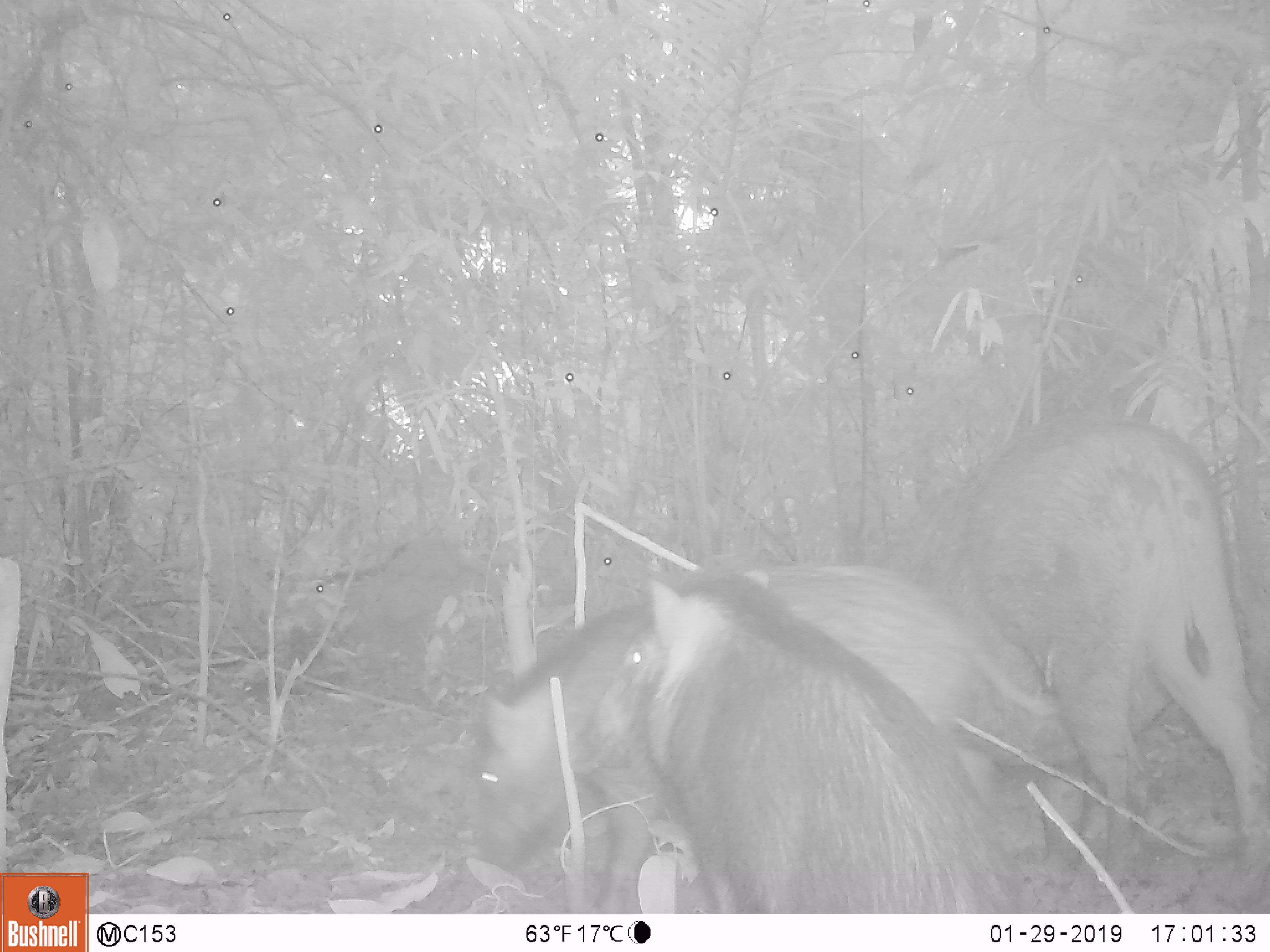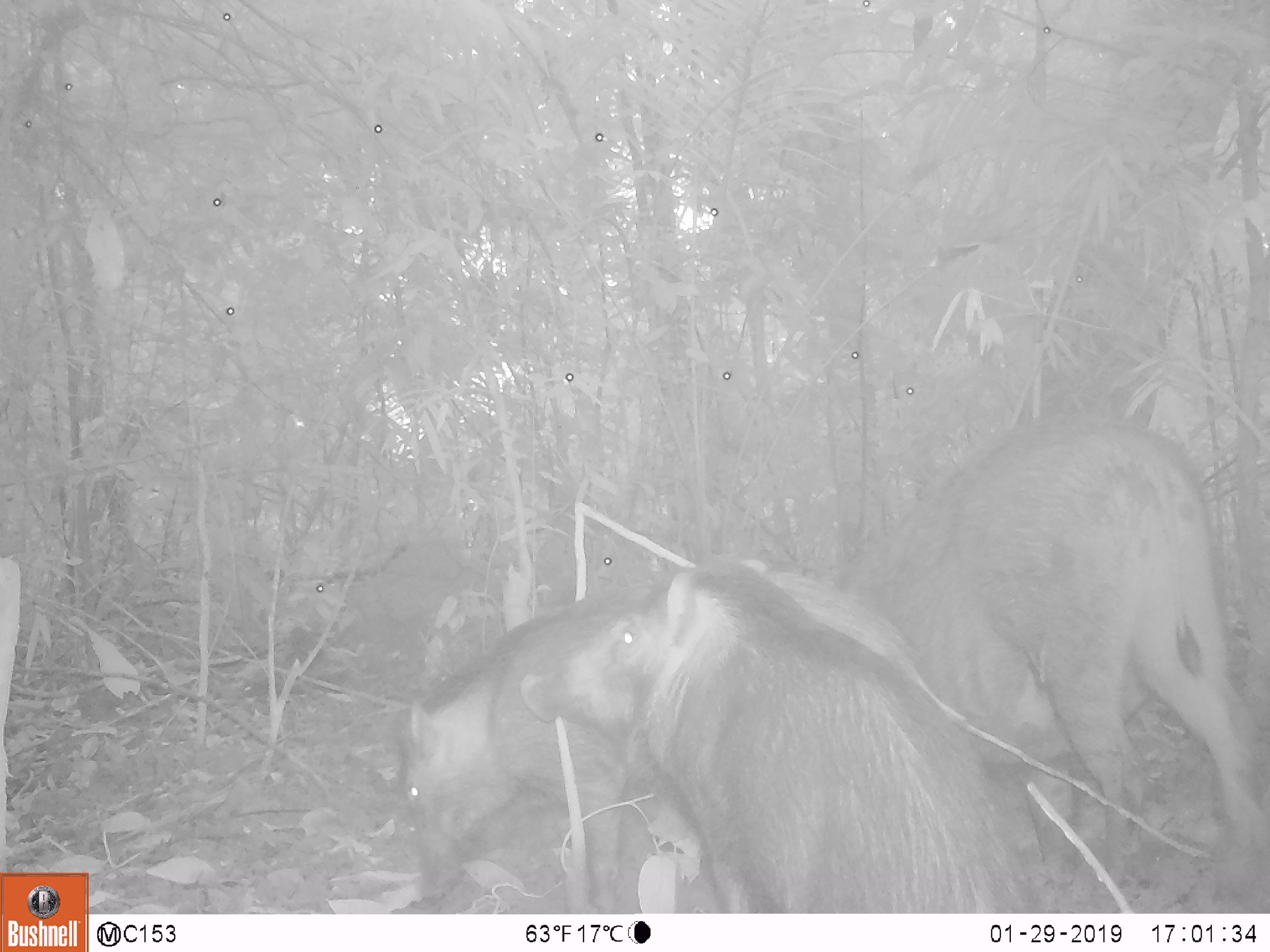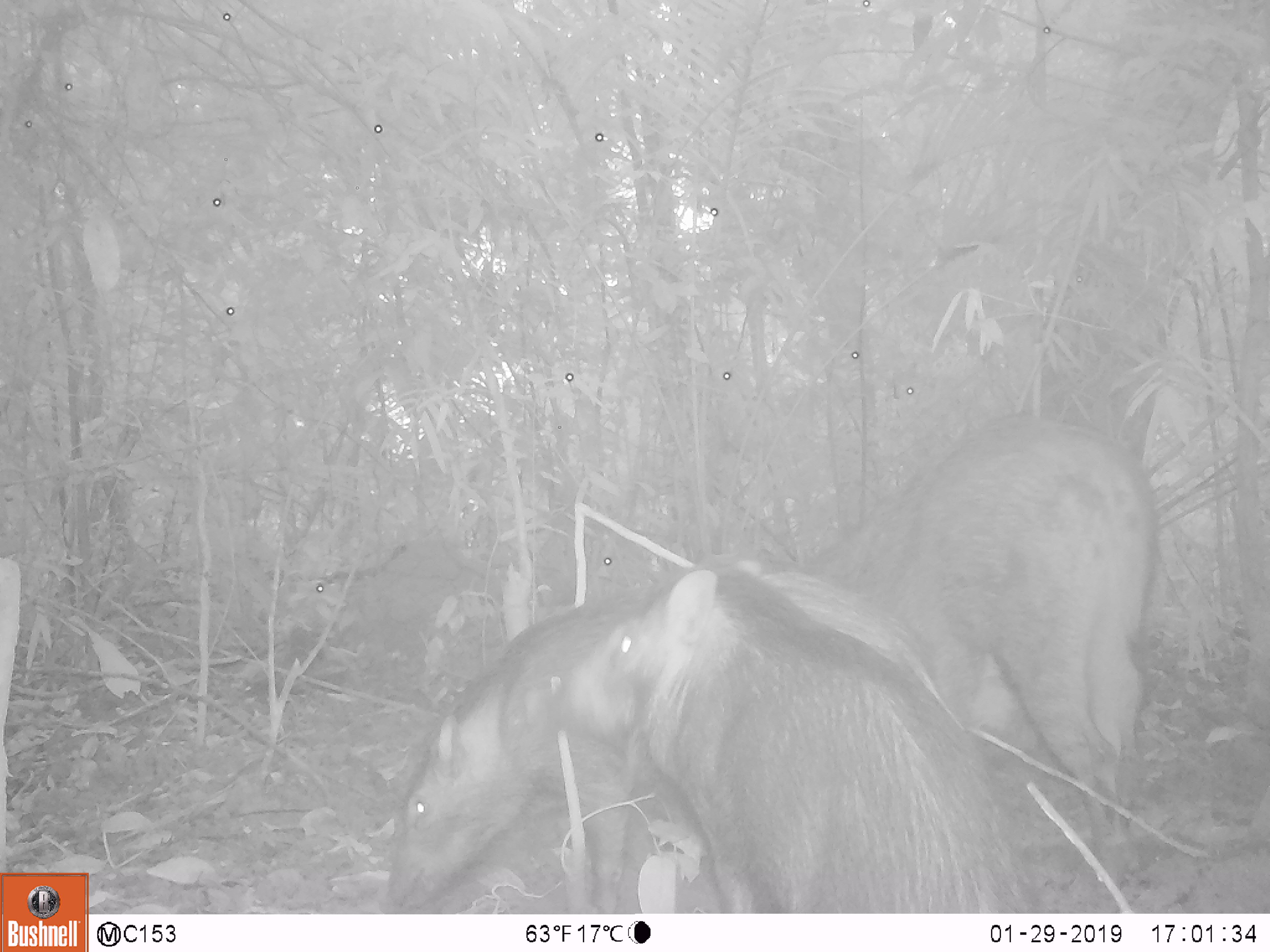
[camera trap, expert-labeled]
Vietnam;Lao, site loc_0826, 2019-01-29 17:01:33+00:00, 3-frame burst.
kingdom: Animalia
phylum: Chordata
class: Mammalia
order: Artiodactyla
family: Suidae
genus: Sus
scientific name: Sus scrofa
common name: eurasian wild pig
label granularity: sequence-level